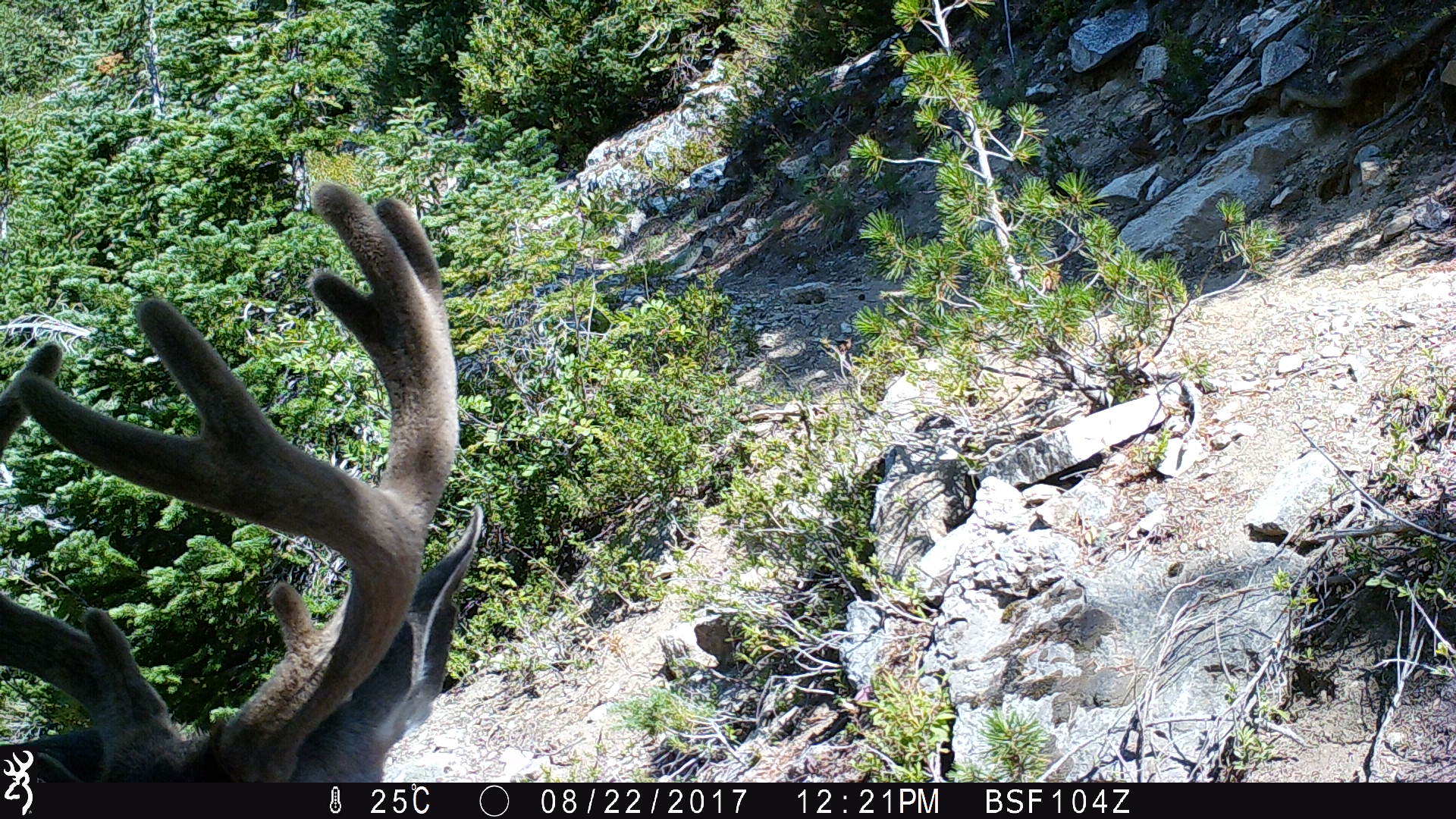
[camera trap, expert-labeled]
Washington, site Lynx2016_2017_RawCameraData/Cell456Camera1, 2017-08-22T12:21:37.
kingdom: Animalia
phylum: Chordata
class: Mammalia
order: Artiodactyla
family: Cervidae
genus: Odocoileus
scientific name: Odocoileus hemionus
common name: mule deer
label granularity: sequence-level